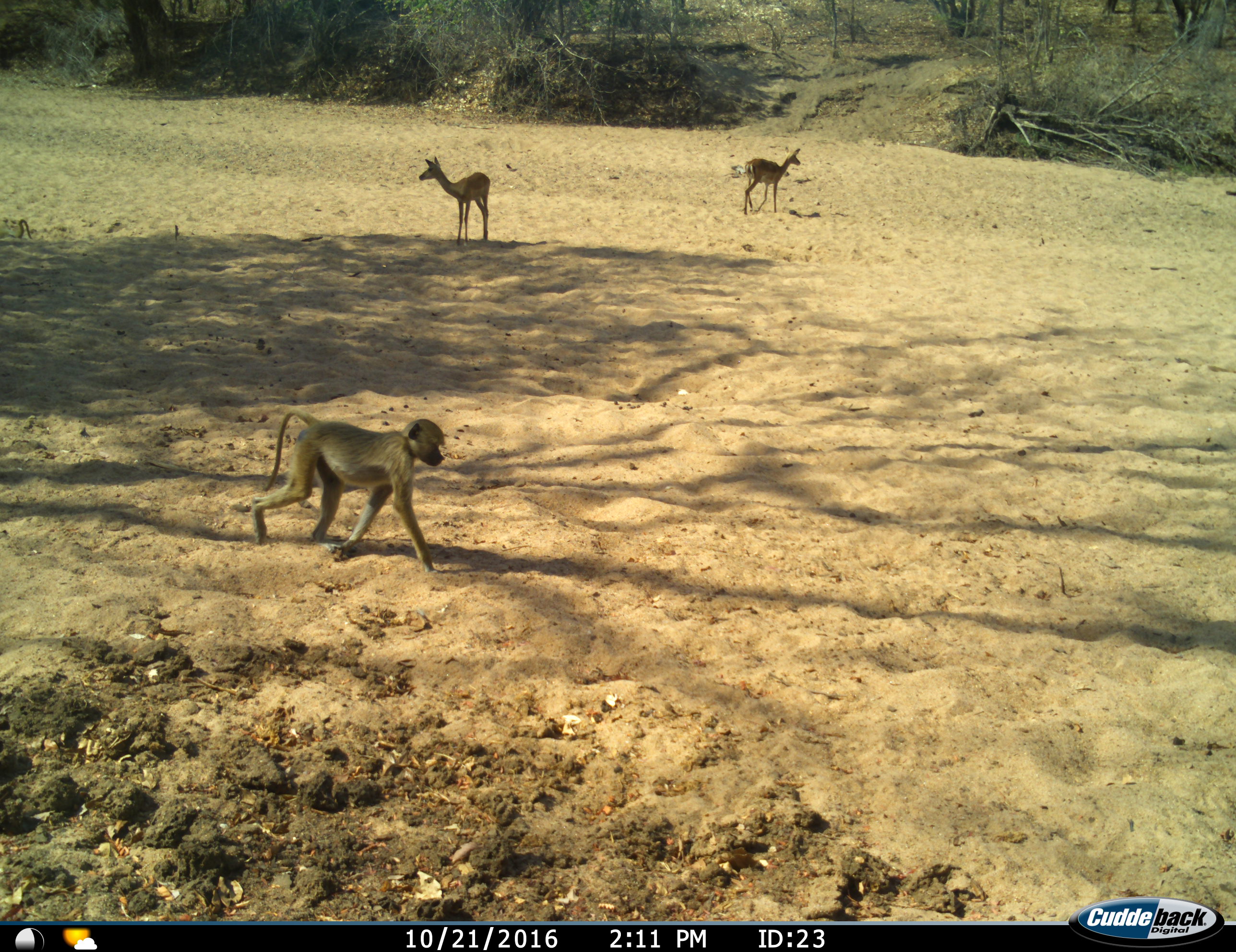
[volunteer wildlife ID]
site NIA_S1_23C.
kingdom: Animalia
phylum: Chordata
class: Mammalia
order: Primates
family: Cercopithecidae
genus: Papio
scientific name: Papio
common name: baboon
Baboon (Papio), count 1. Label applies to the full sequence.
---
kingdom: Animalia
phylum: Chordata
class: Mammalia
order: Artiodactyla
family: Bovidae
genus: Aepyceros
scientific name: Aepyceros melampus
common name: impala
Impala (Aepyceros melampus), count 2. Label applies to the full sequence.